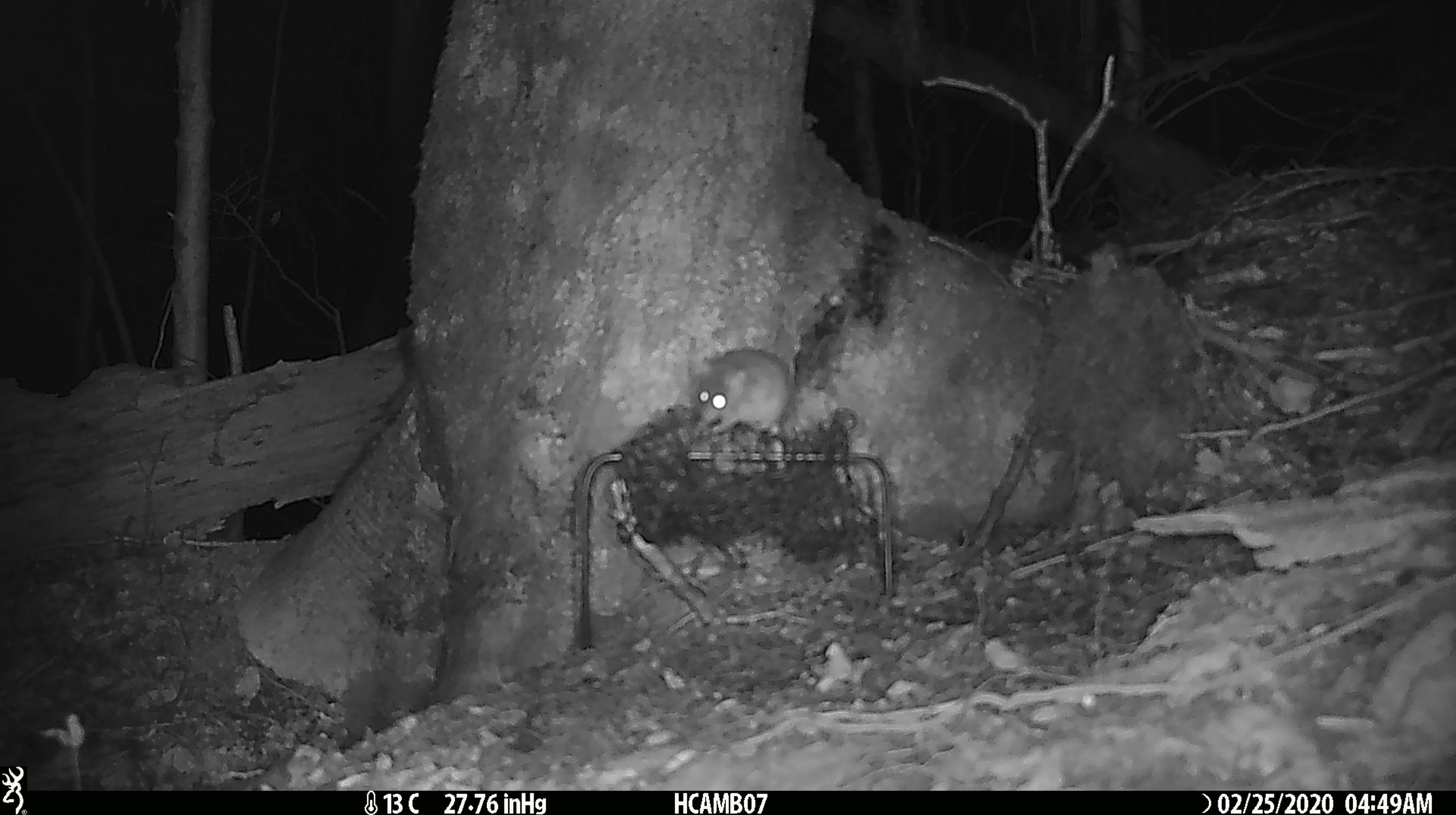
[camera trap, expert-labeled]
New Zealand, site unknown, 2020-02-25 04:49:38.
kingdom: Animalia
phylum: Chordata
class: Mammalia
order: Rodentia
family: Muridae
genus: Mus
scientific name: Mus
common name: mouse